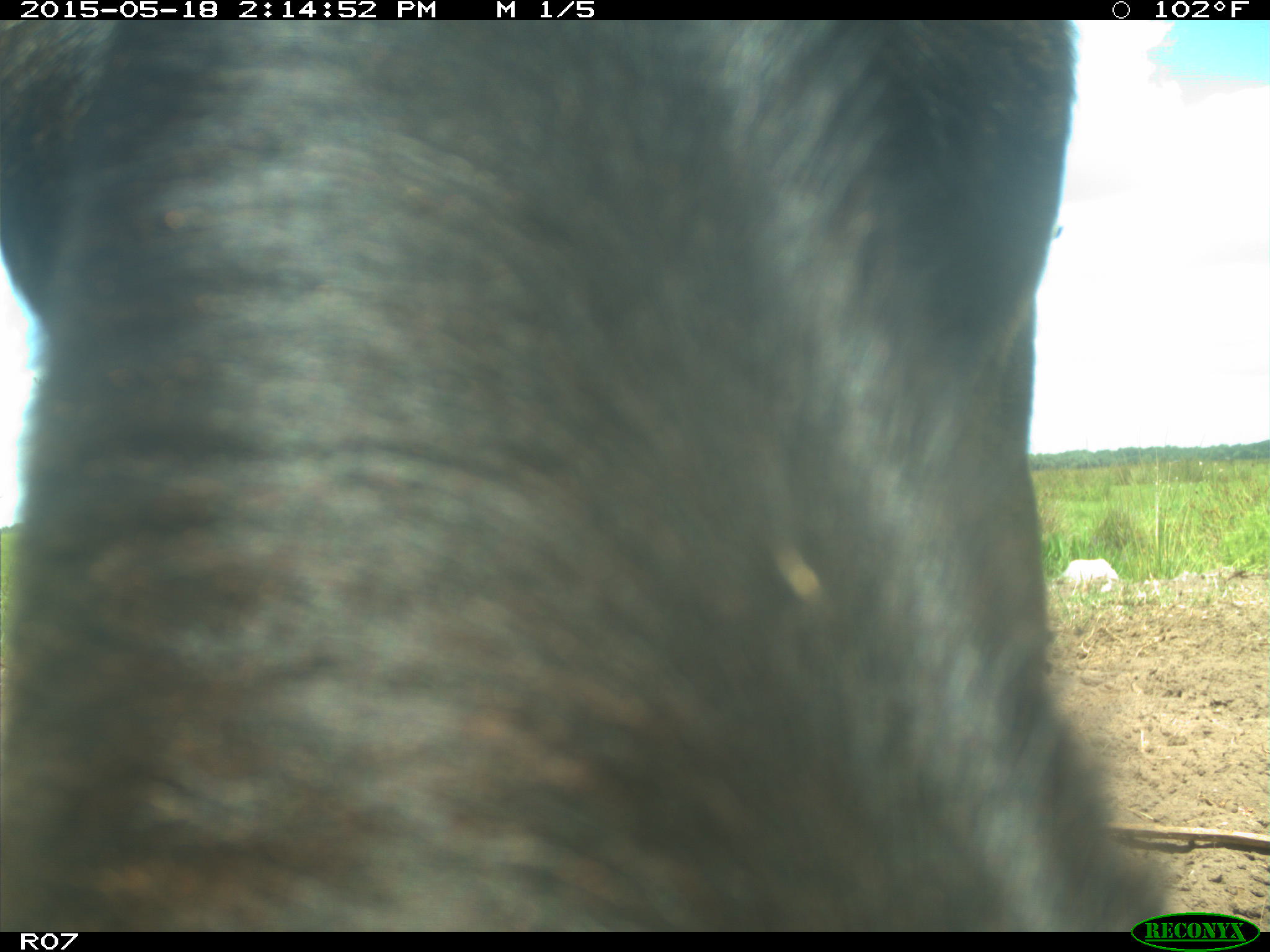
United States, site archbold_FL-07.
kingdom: Animalia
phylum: Chordata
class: Mammalia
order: Artiodactyla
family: Bovidae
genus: Bos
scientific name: Bos taurus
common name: domestic cow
Bos taurus (domestic cow).